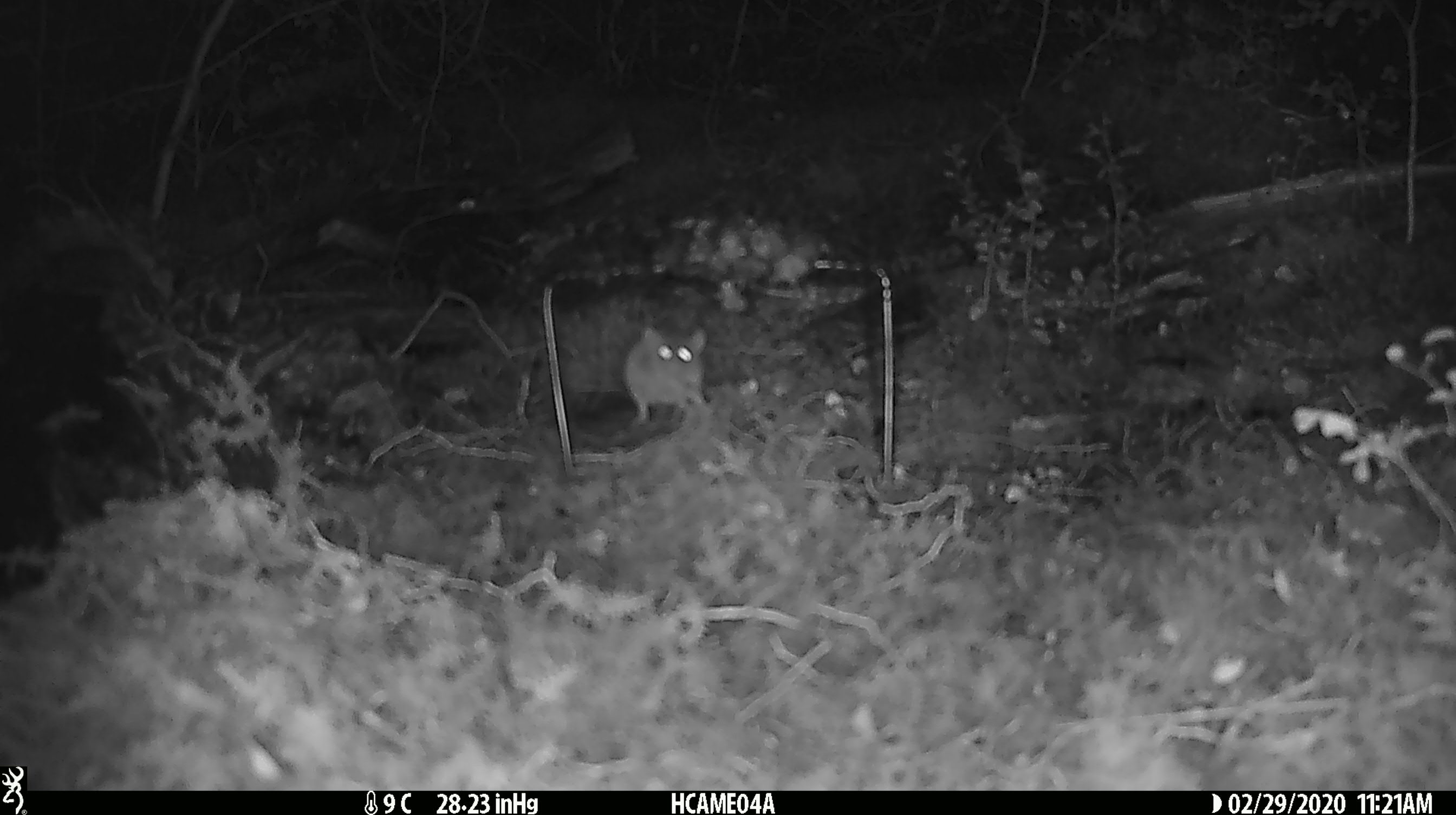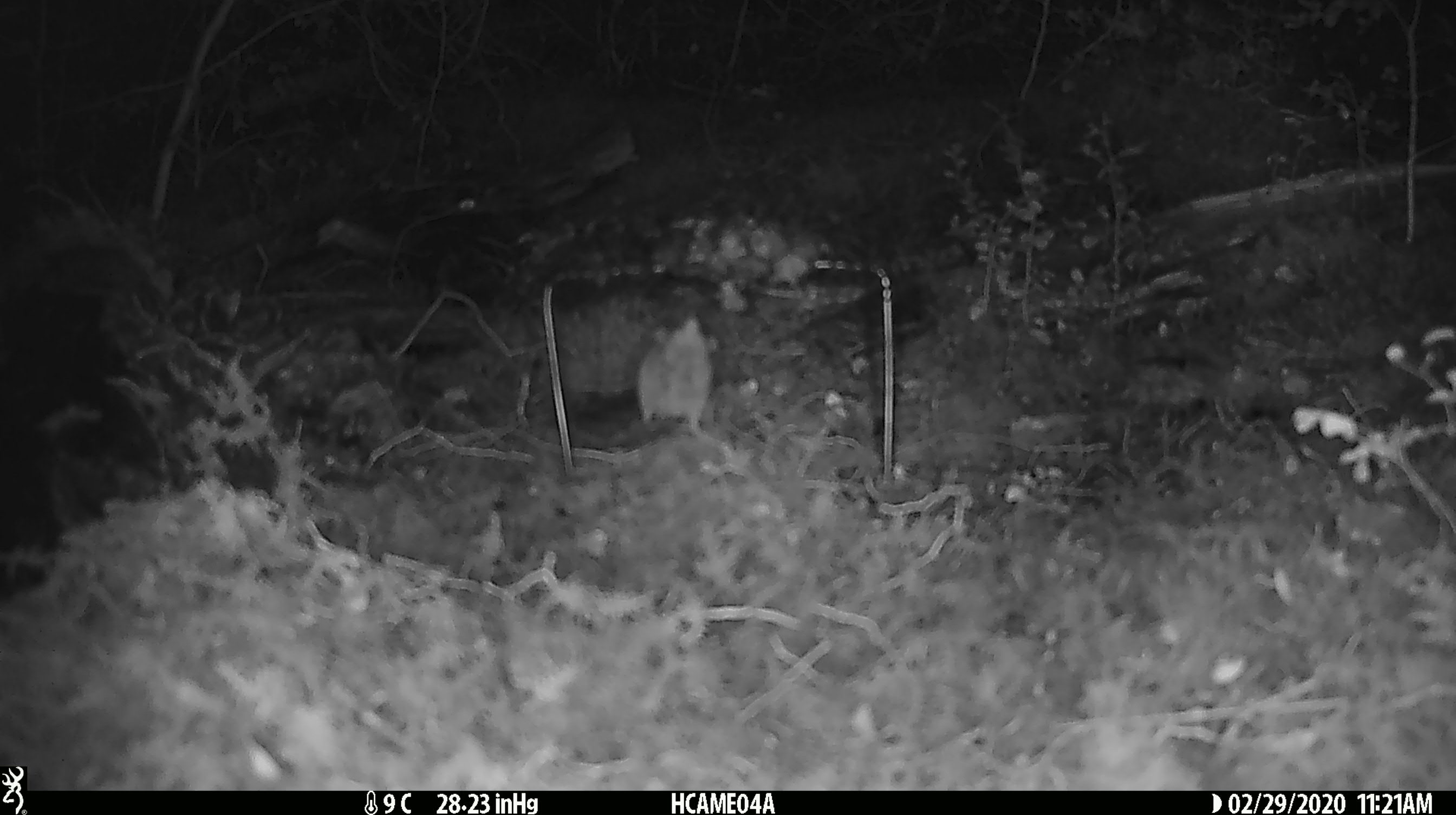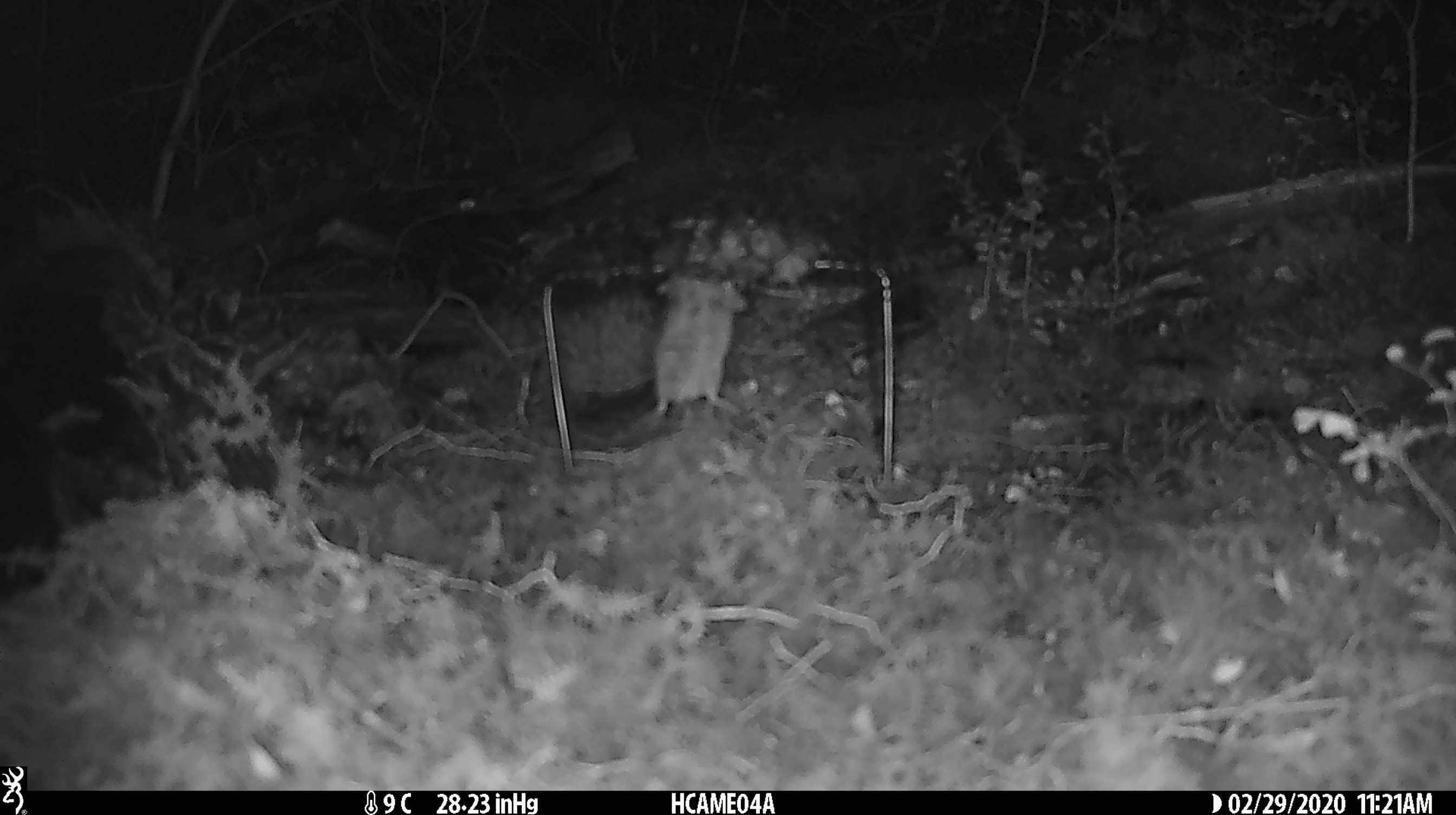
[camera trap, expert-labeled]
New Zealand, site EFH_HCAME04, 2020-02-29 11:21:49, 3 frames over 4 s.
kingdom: Animalia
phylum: Chordata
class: Mammalia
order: Rodentia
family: Muridae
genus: Mus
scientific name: Mus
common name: mouse